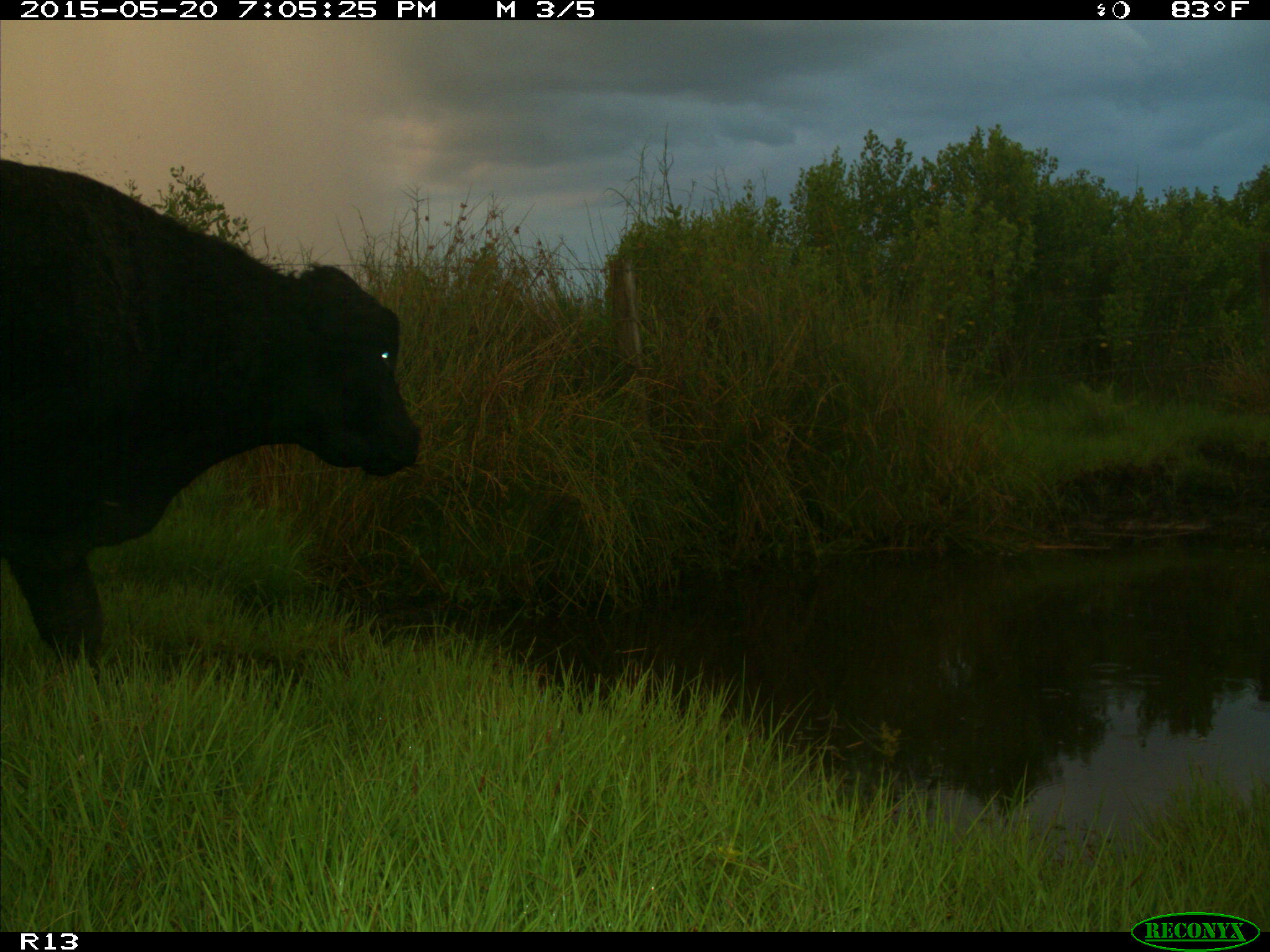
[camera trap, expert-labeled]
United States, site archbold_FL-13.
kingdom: Animalia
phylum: Chordata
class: Mammalia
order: Artiodactyla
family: Bovidae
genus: Bos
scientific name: Bos taurus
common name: domestic cow